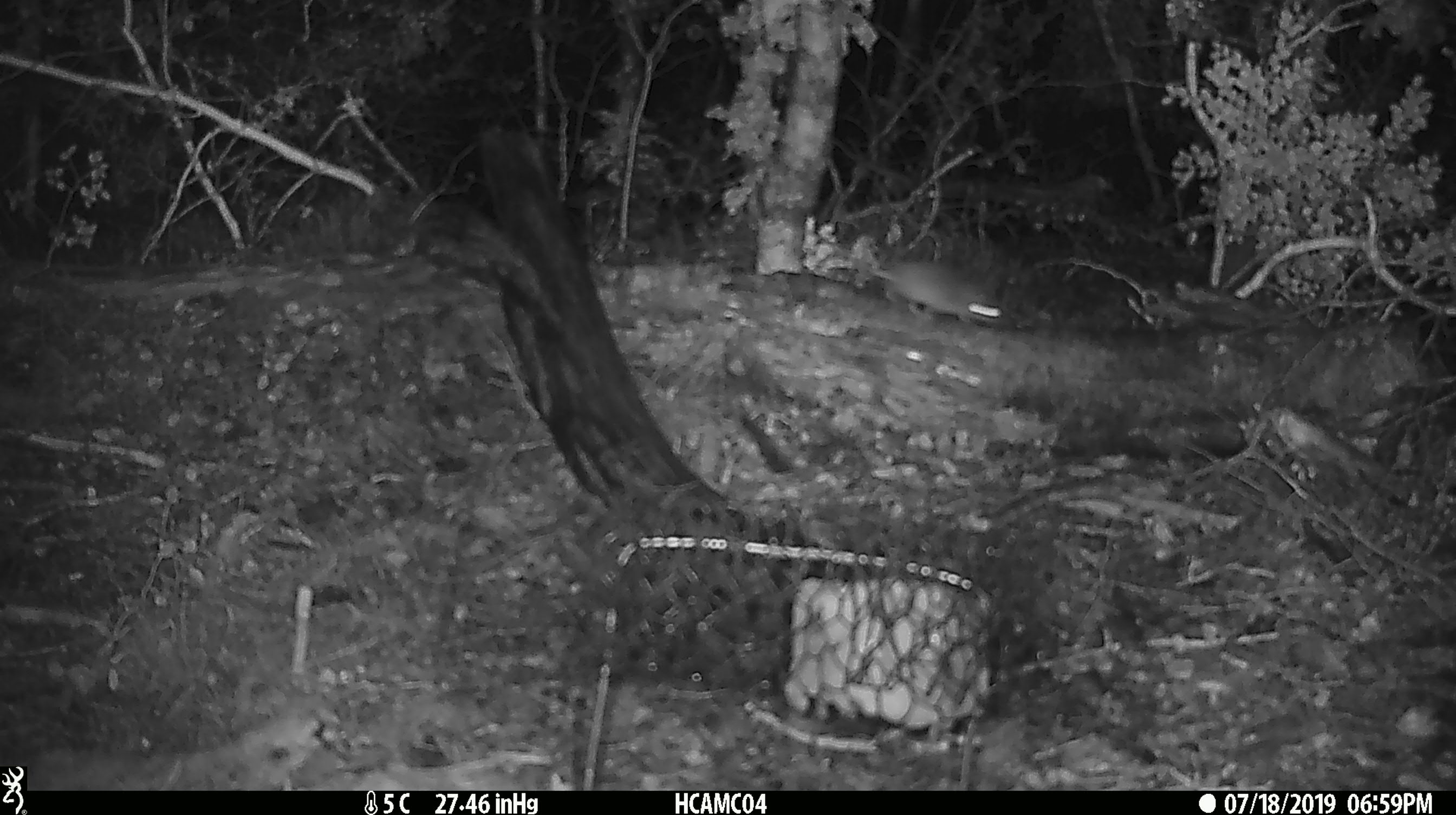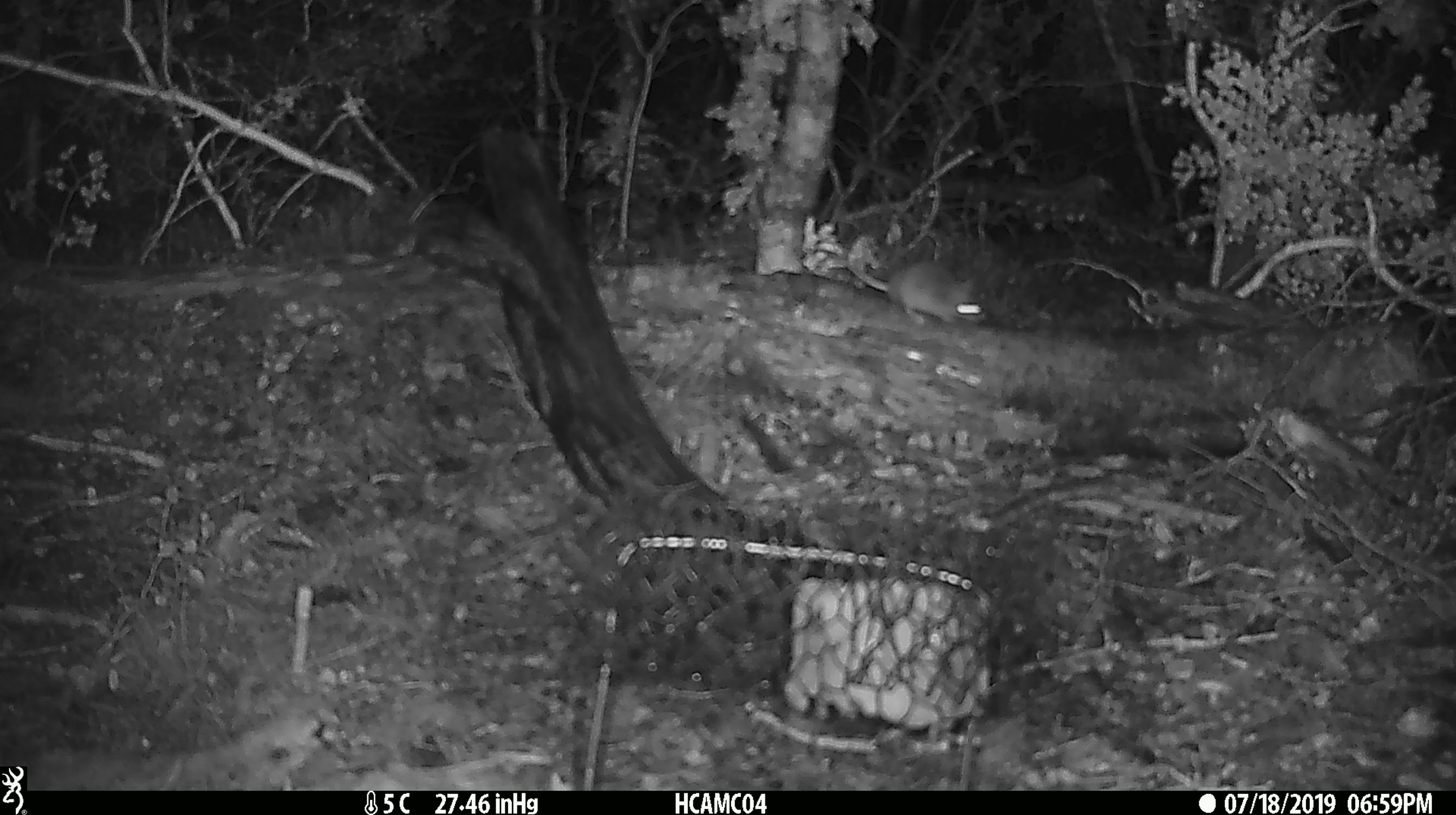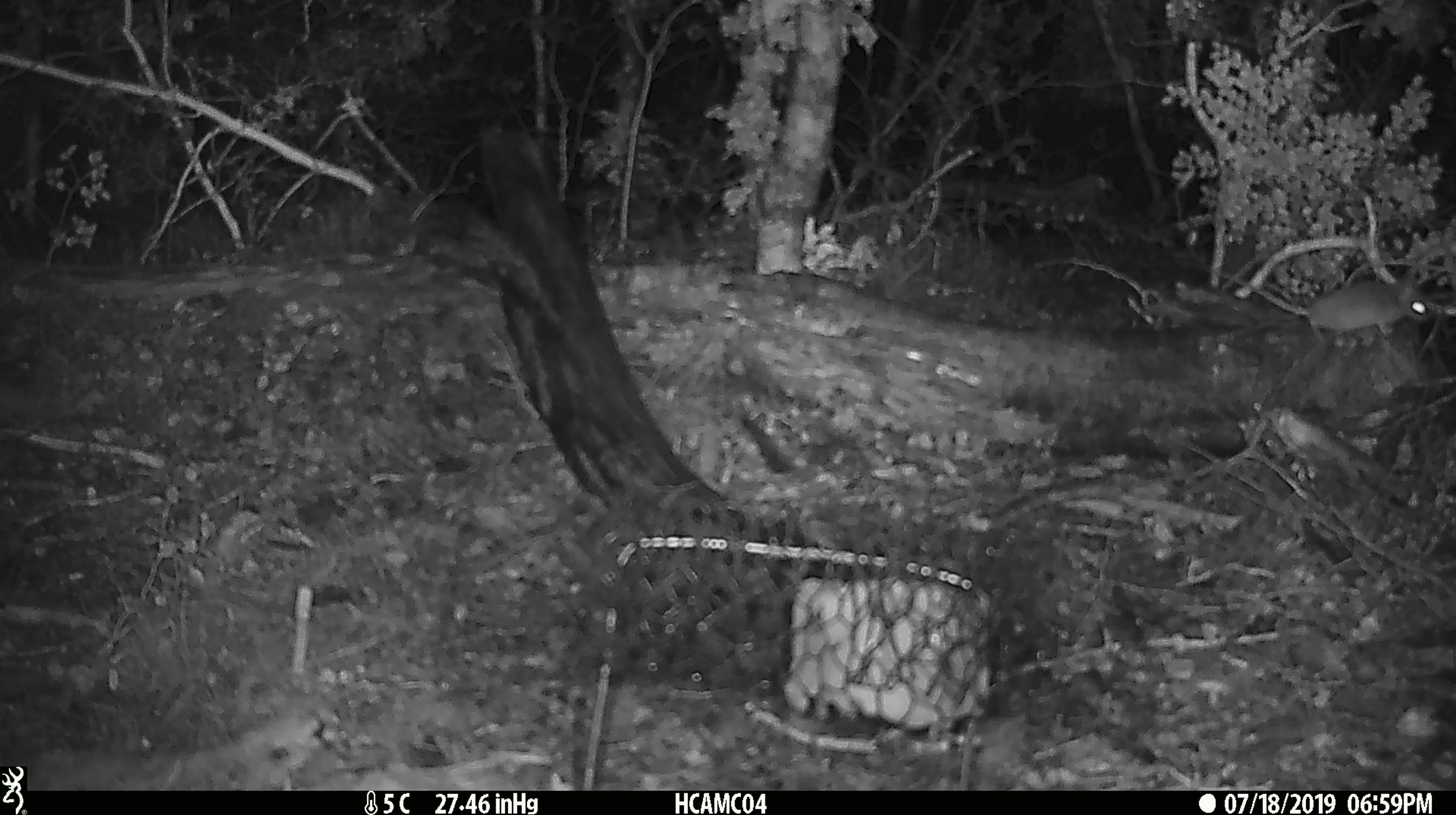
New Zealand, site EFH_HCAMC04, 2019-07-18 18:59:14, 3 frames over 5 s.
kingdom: Animalia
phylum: Chordata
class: Mammalia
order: Rodentia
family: Muridae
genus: Mus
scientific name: Mus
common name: mouse